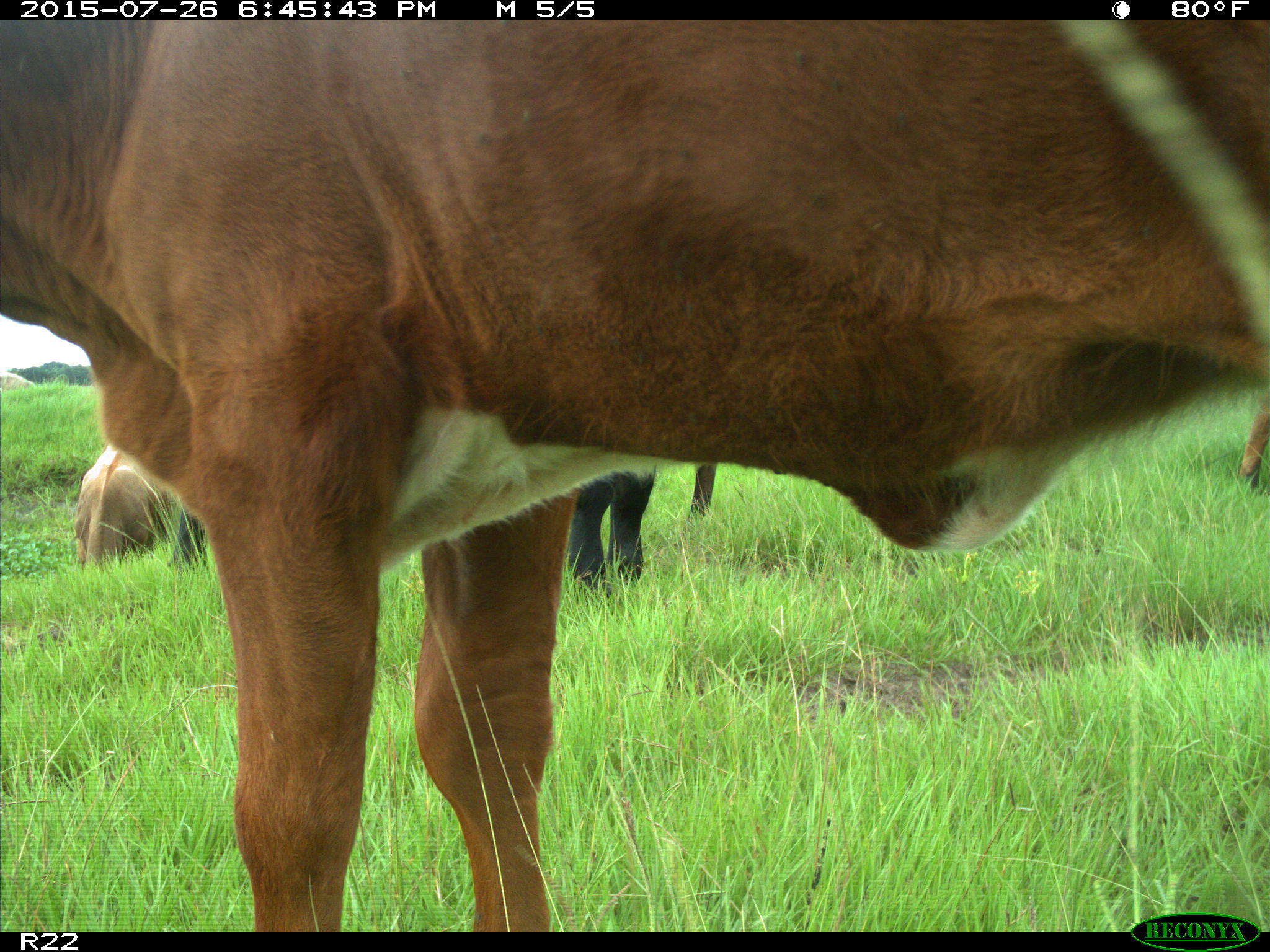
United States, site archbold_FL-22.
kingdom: Animalia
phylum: Chordata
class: Mammalia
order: Artiodactyla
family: Bovidae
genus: Bos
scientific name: Bos taurus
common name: domestic cow